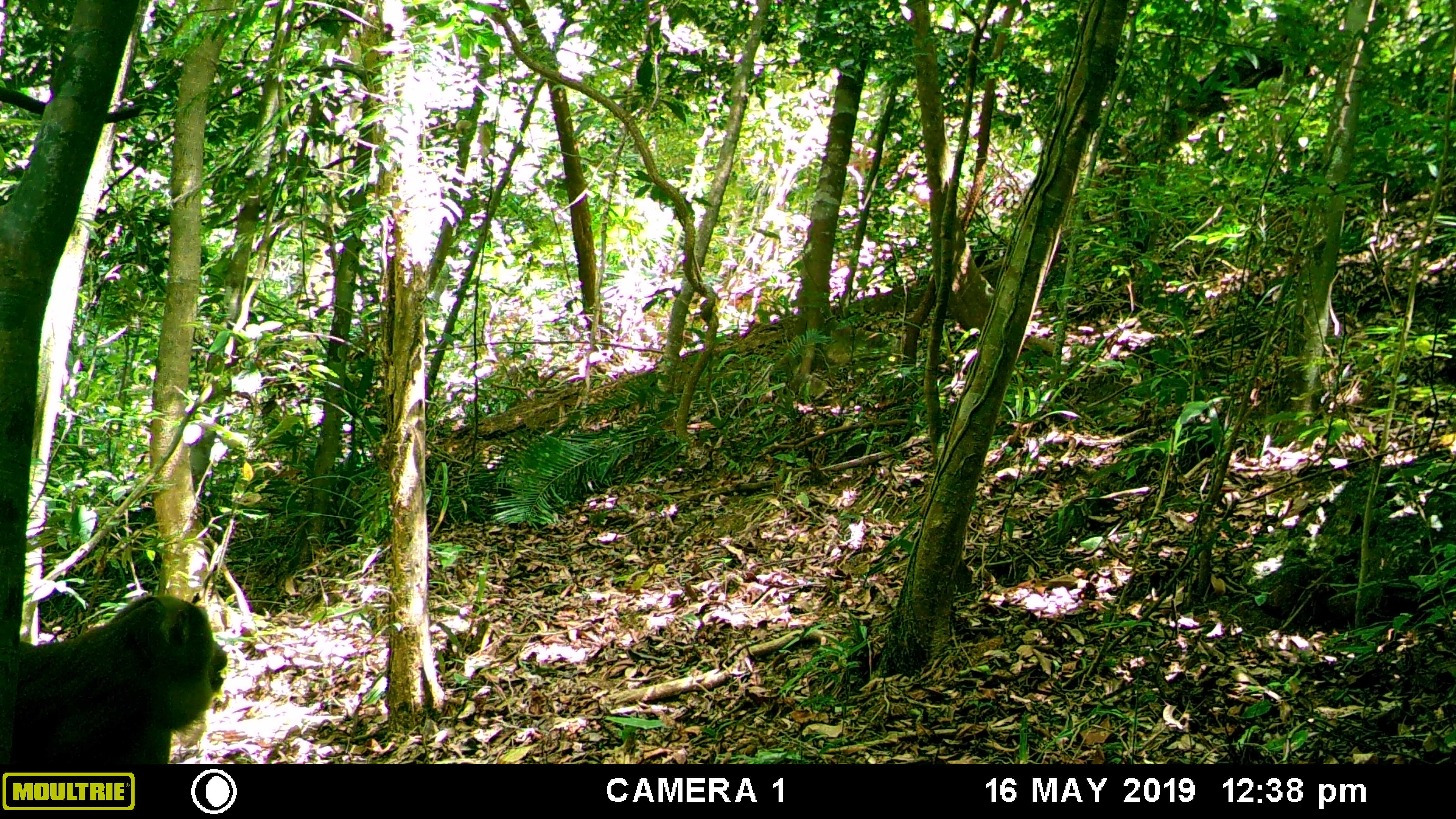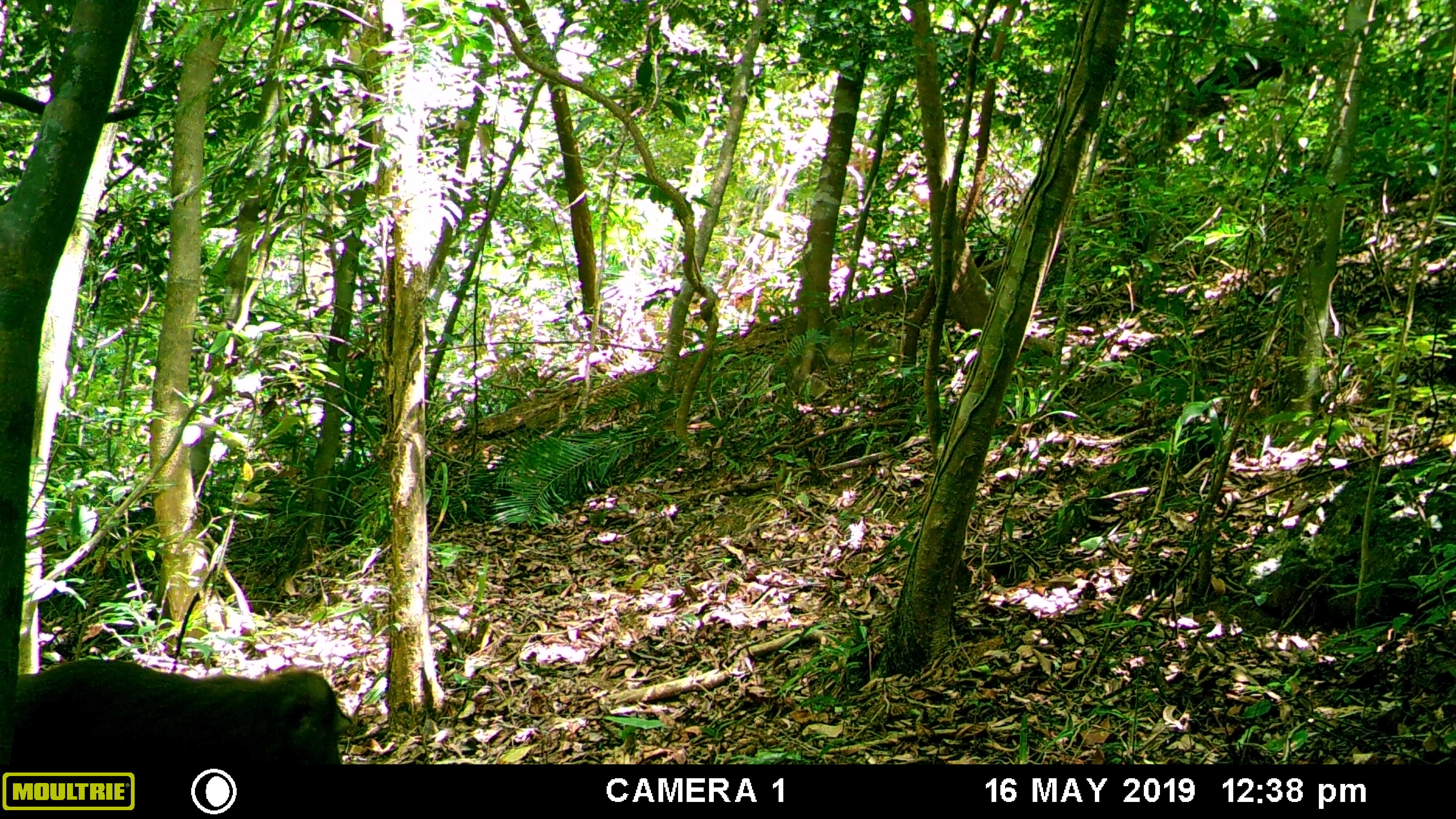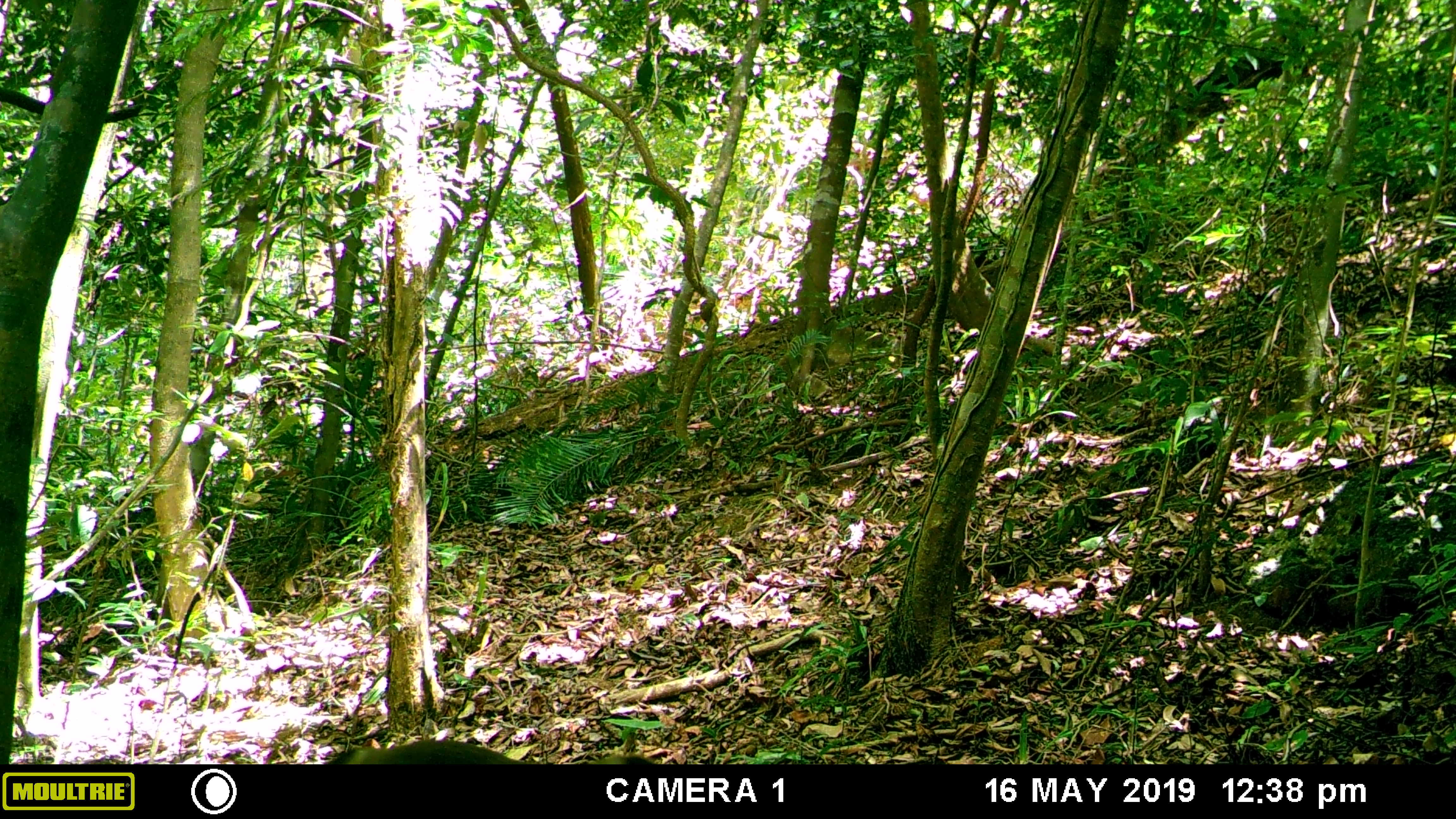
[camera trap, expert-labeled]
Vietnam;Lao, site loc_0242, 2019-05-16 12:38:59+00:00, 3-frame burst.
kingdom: Animalia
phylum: Chordata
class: Mammalia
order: Primates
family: Cercopithecidae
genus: Macaca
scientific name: Macaca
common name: macaque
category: unidentified macaque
Unidentified macaque (macaque) (Macaca). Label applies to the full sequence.